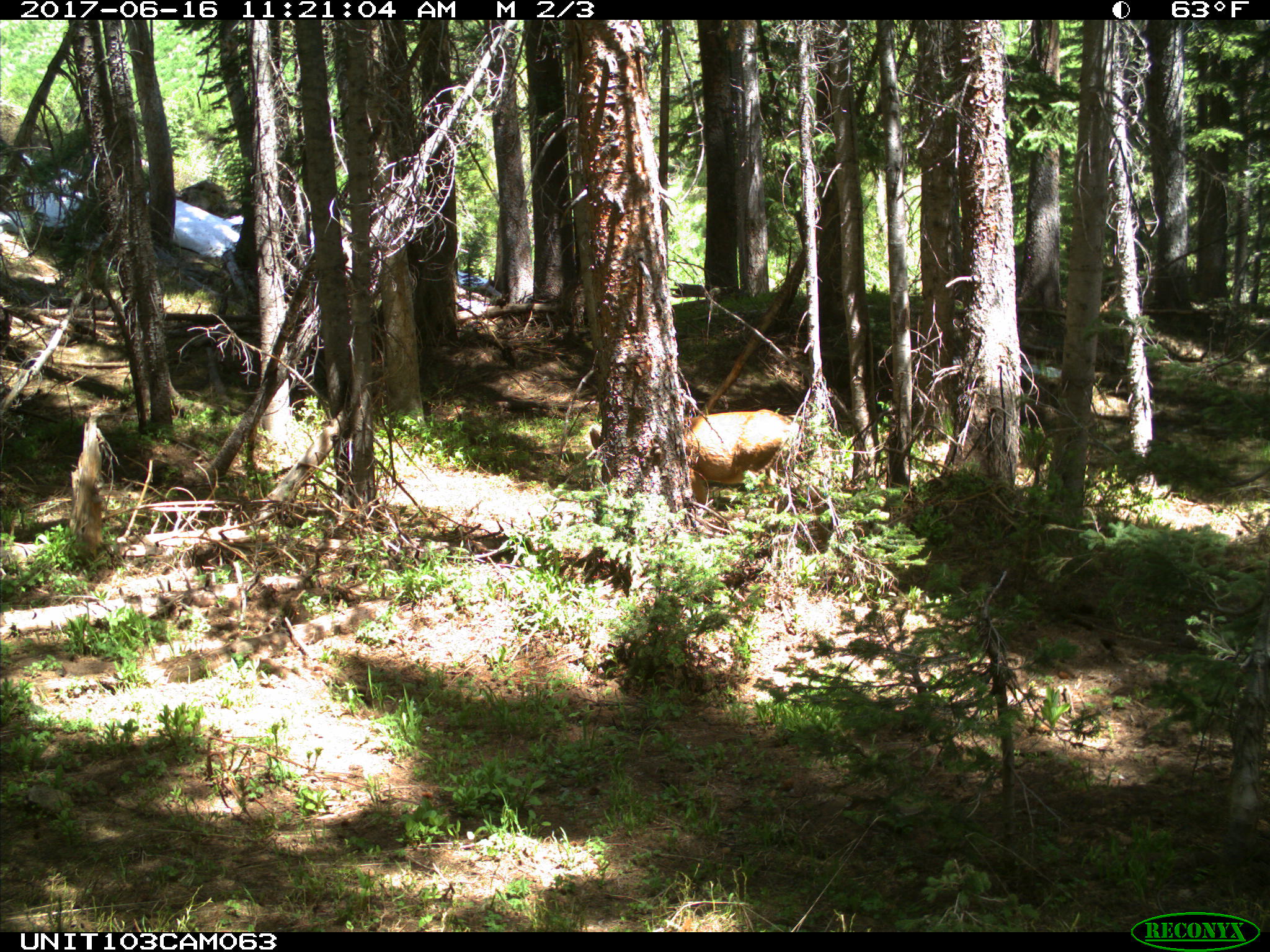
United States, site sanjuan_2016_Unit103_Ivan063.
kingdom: Animalia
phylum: Chordata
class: Mammalia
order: Artiodactyla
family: Cervidae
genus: Odocoileus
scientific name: Odocoileus hemionus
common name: mule deer